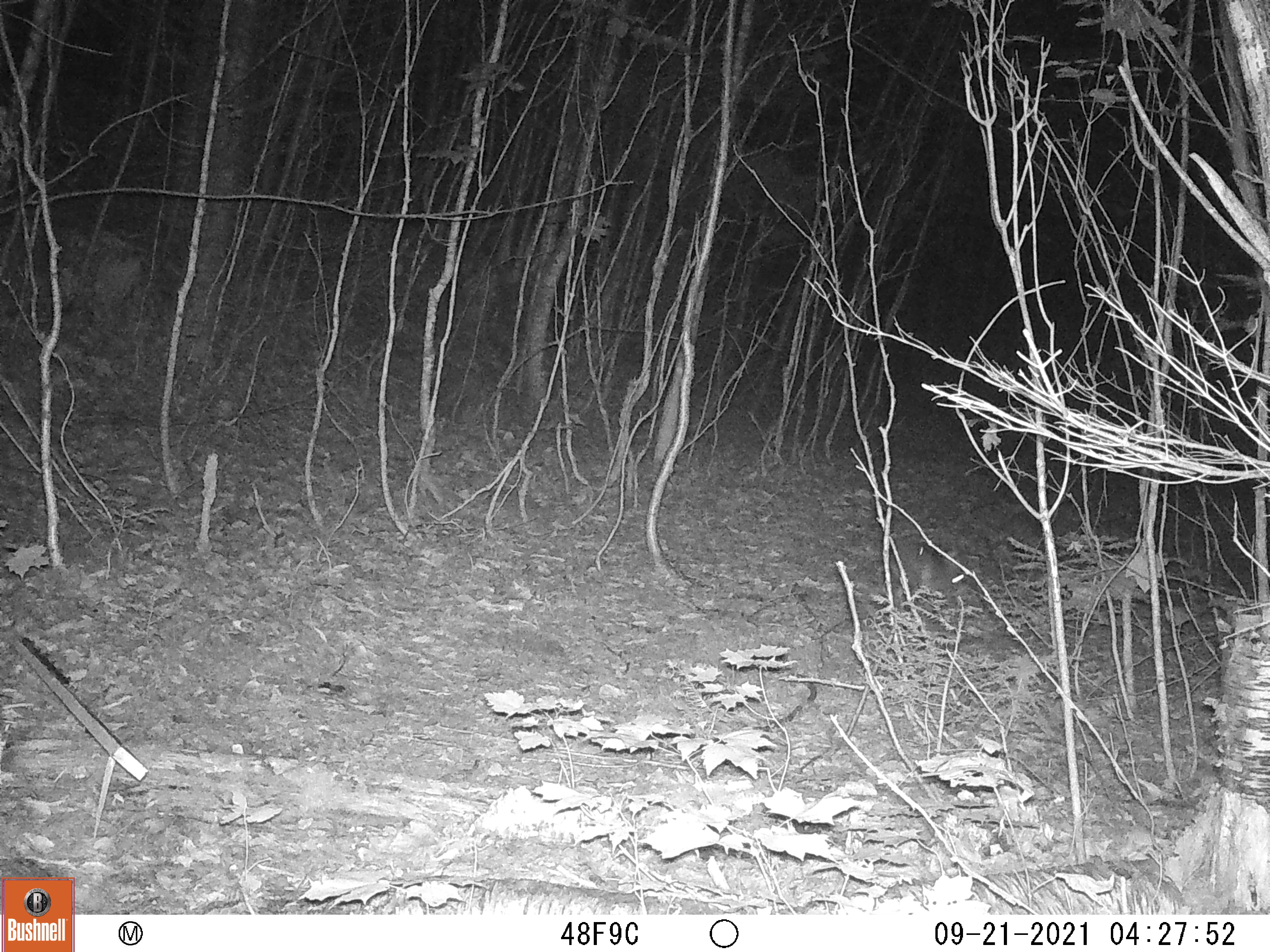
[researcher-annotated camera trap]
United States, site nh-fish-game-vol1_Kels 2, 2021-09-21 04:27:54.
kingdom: Animalia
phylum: Chordata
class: Mammalia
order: Lagomorpha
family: Leporidae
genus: Sylvilagus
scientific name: Sylvilagus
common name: cottontail rabbit